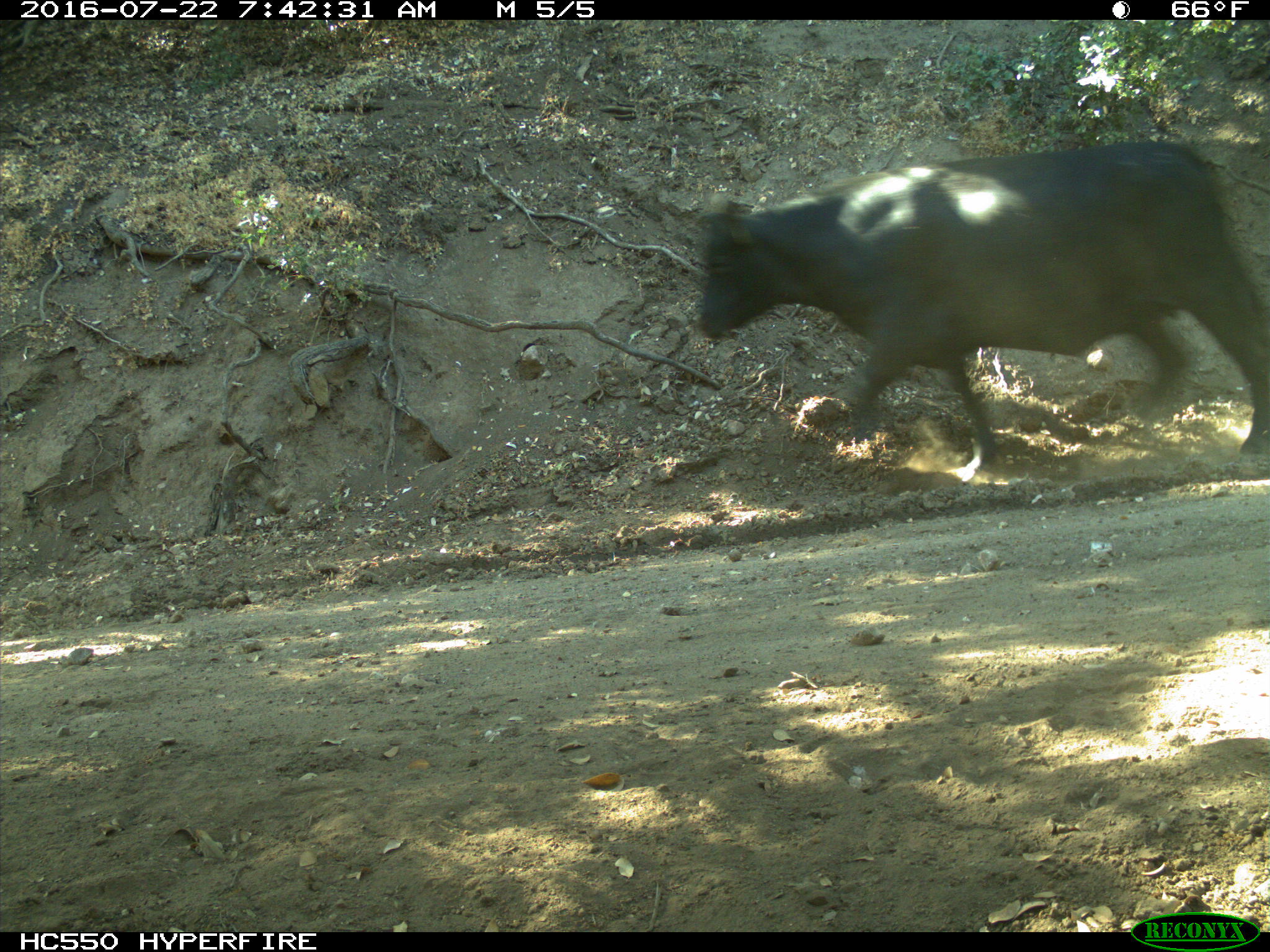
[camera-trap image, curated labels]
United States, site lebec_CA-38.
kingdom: Animalia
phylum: Chordata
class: Mammalia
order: Artiodactyla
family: Bovidae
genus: Bos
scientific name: Bos taurus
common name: domestic cow